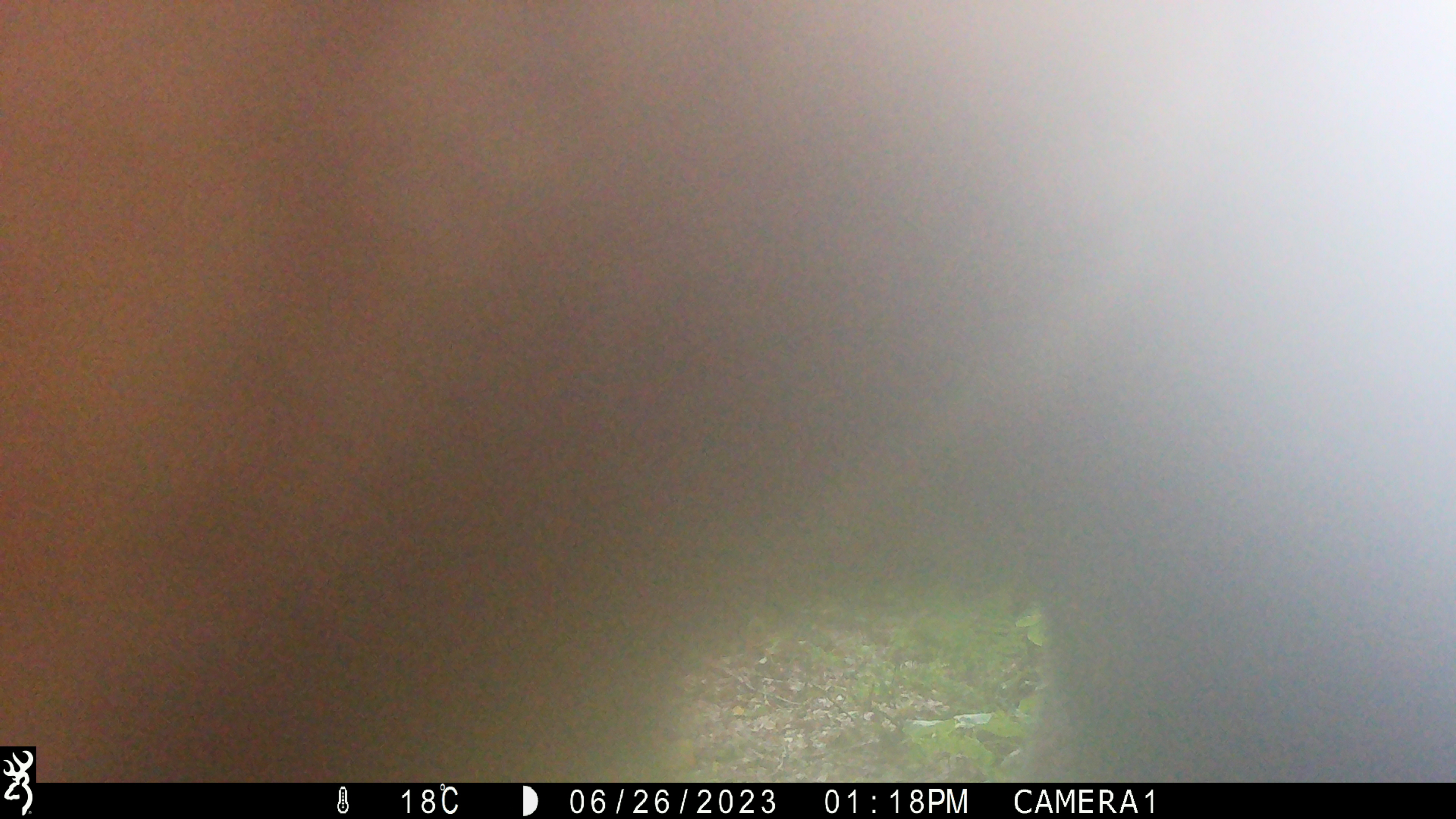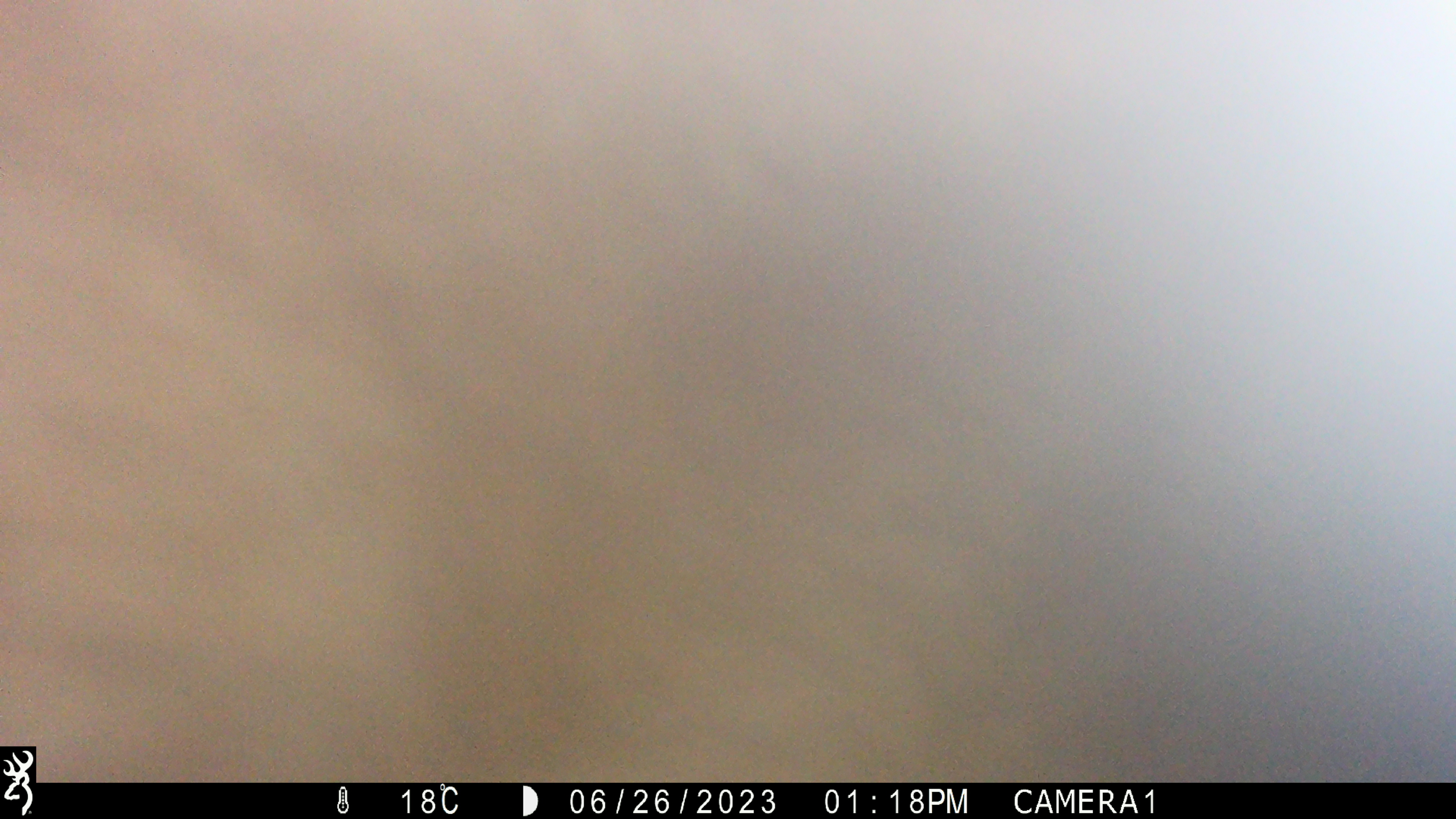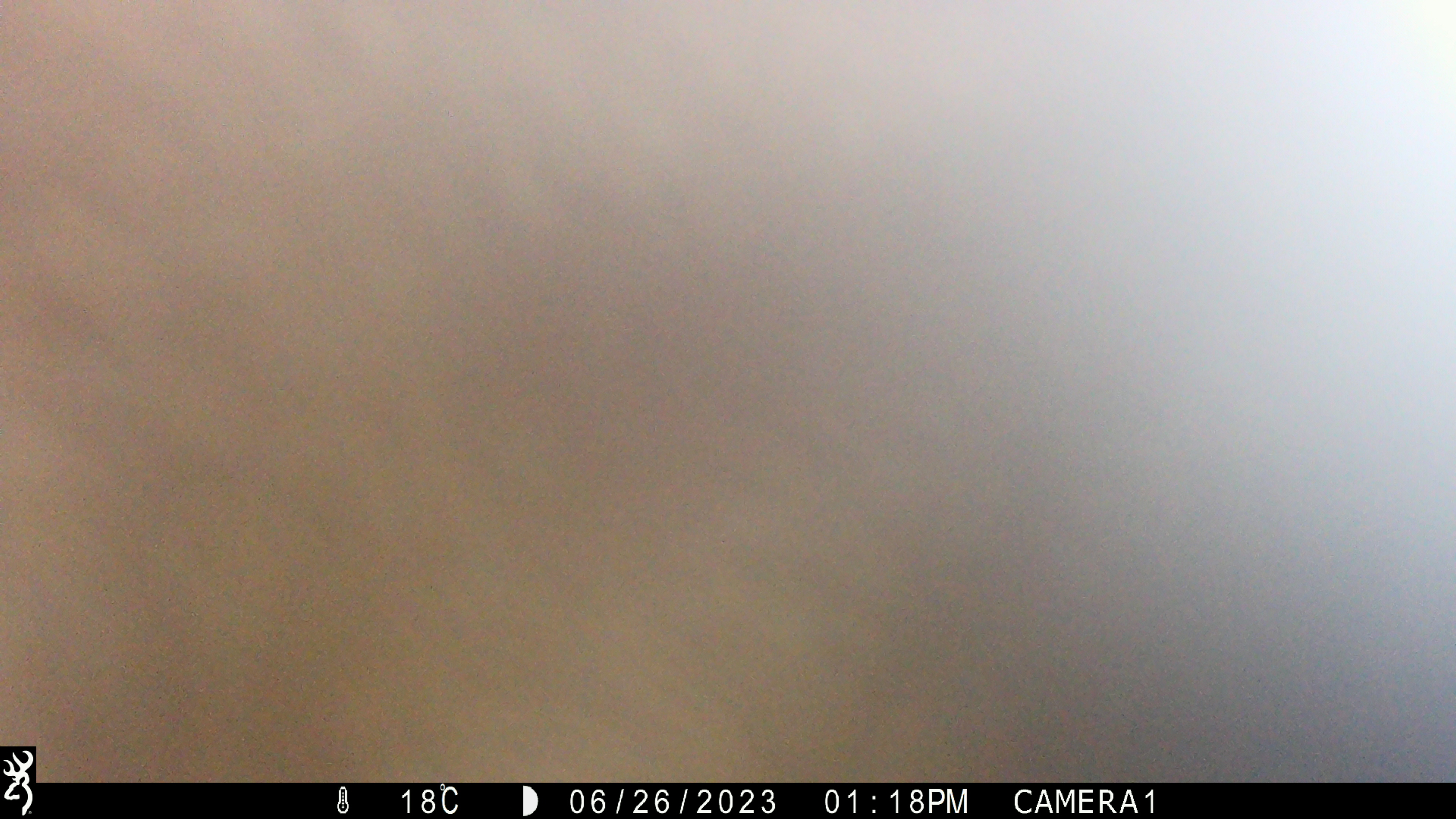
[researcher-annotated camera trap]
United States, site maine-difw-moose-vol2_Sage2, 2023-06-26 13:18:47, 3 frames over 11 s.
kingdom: Animalia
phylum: Chordata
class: Mammalia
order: Artiodactyla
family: Cervidae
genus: Alces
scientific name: Alces alces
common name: moose